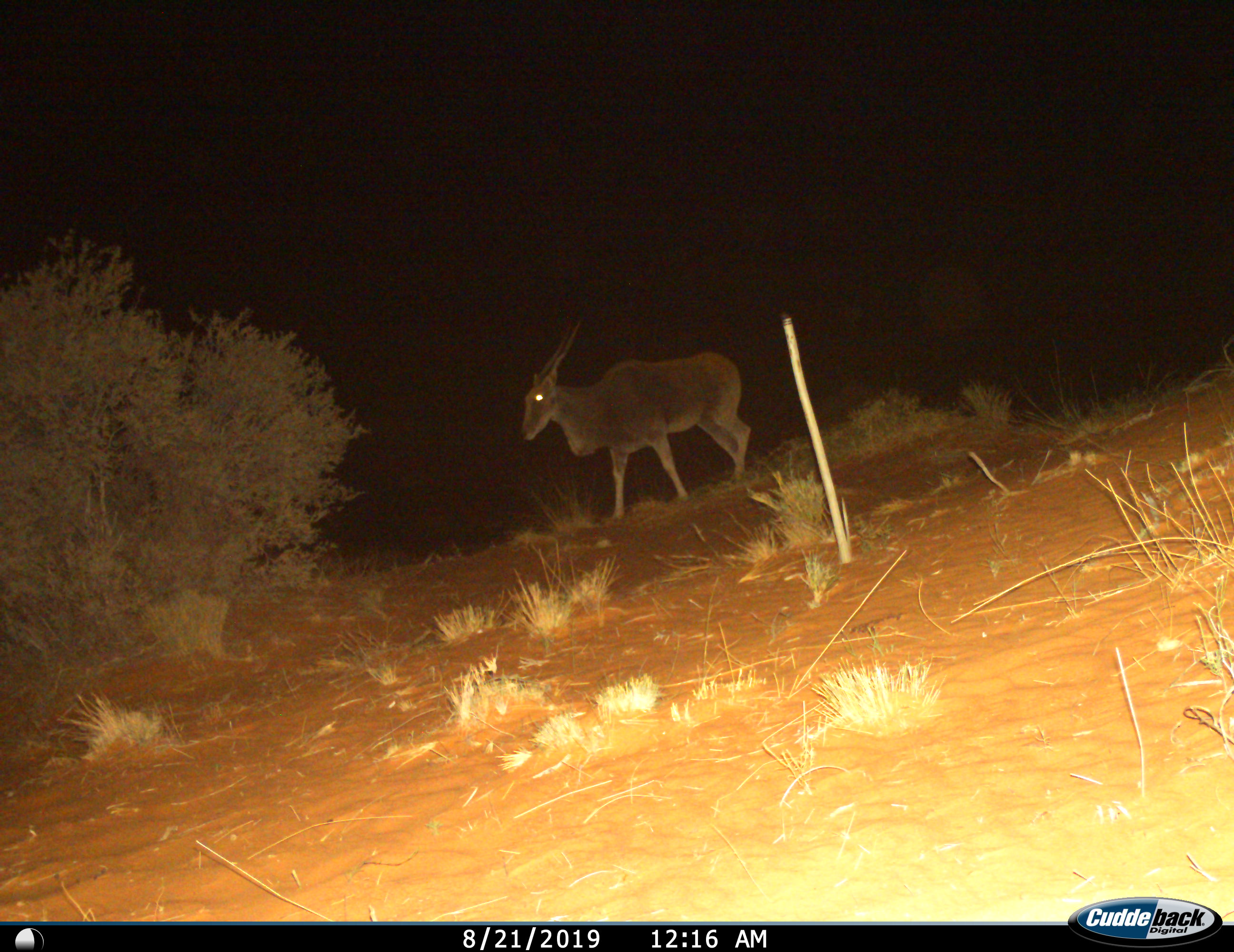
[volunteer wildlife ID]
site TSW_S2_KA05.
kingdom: Animalia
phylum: Chordata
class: Mammalia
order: Artiodactyla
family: Bovidae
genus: Tragelaphus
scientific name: Tragelaphus oryx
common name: eland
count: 1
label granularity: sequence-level